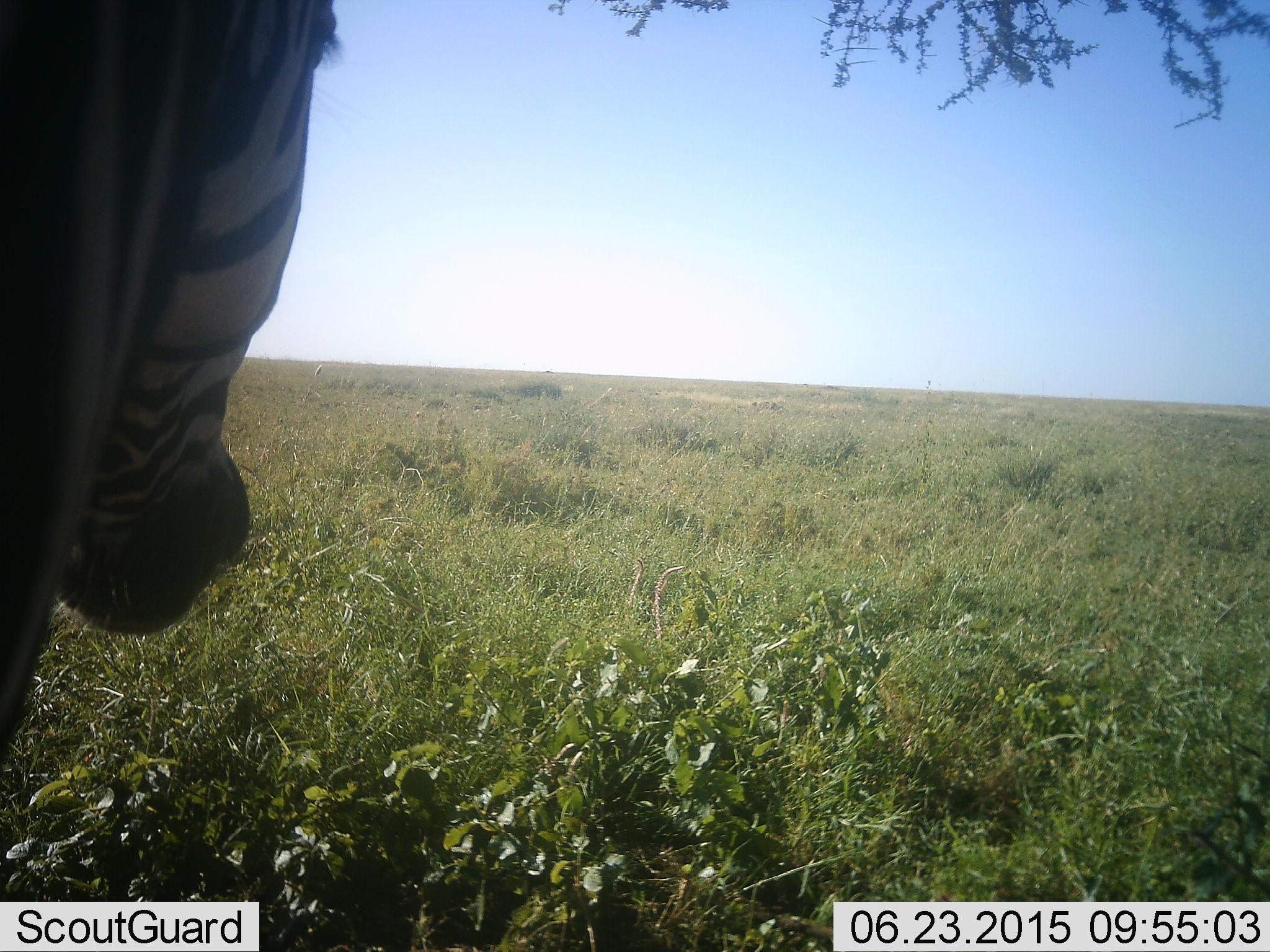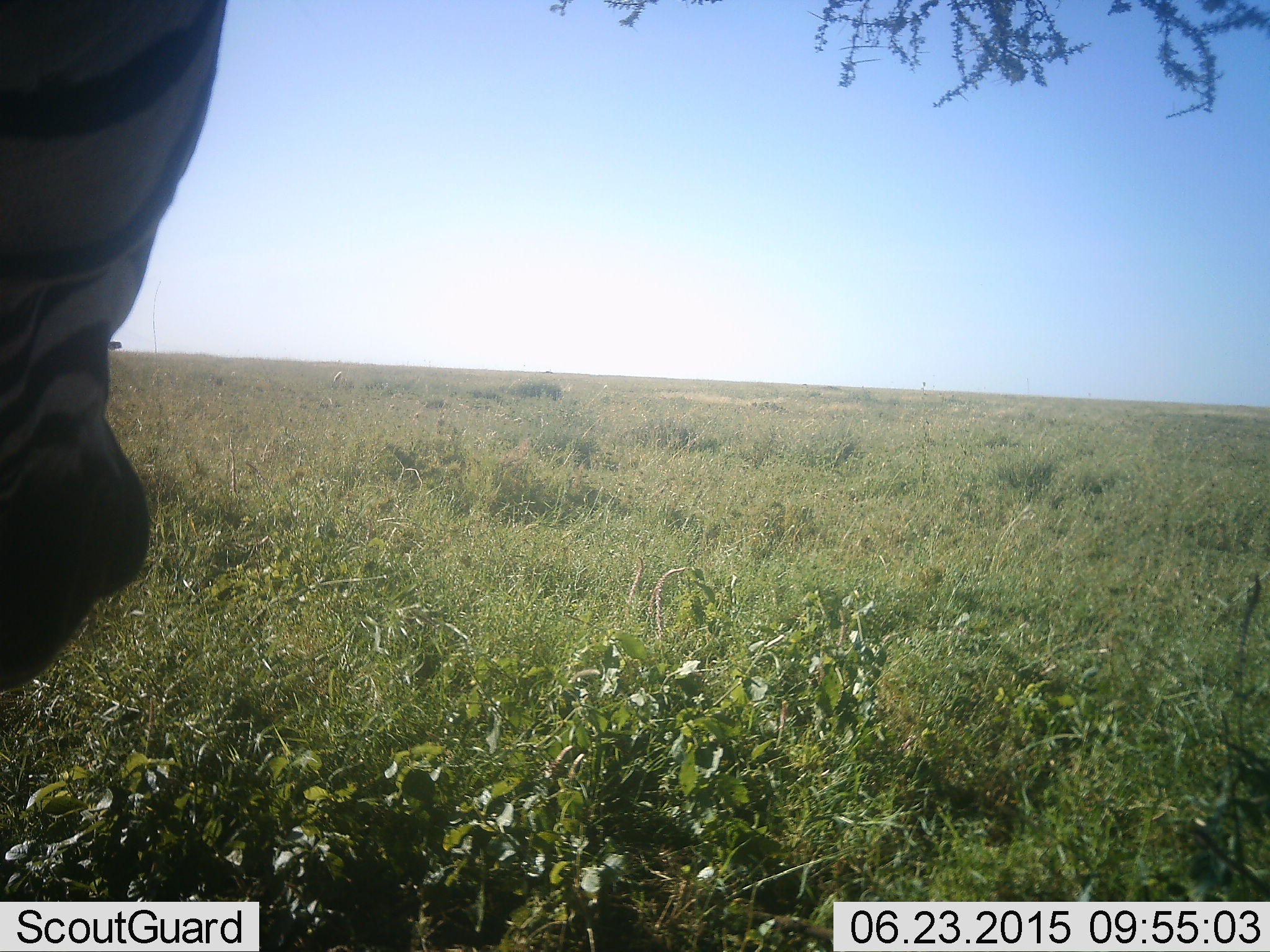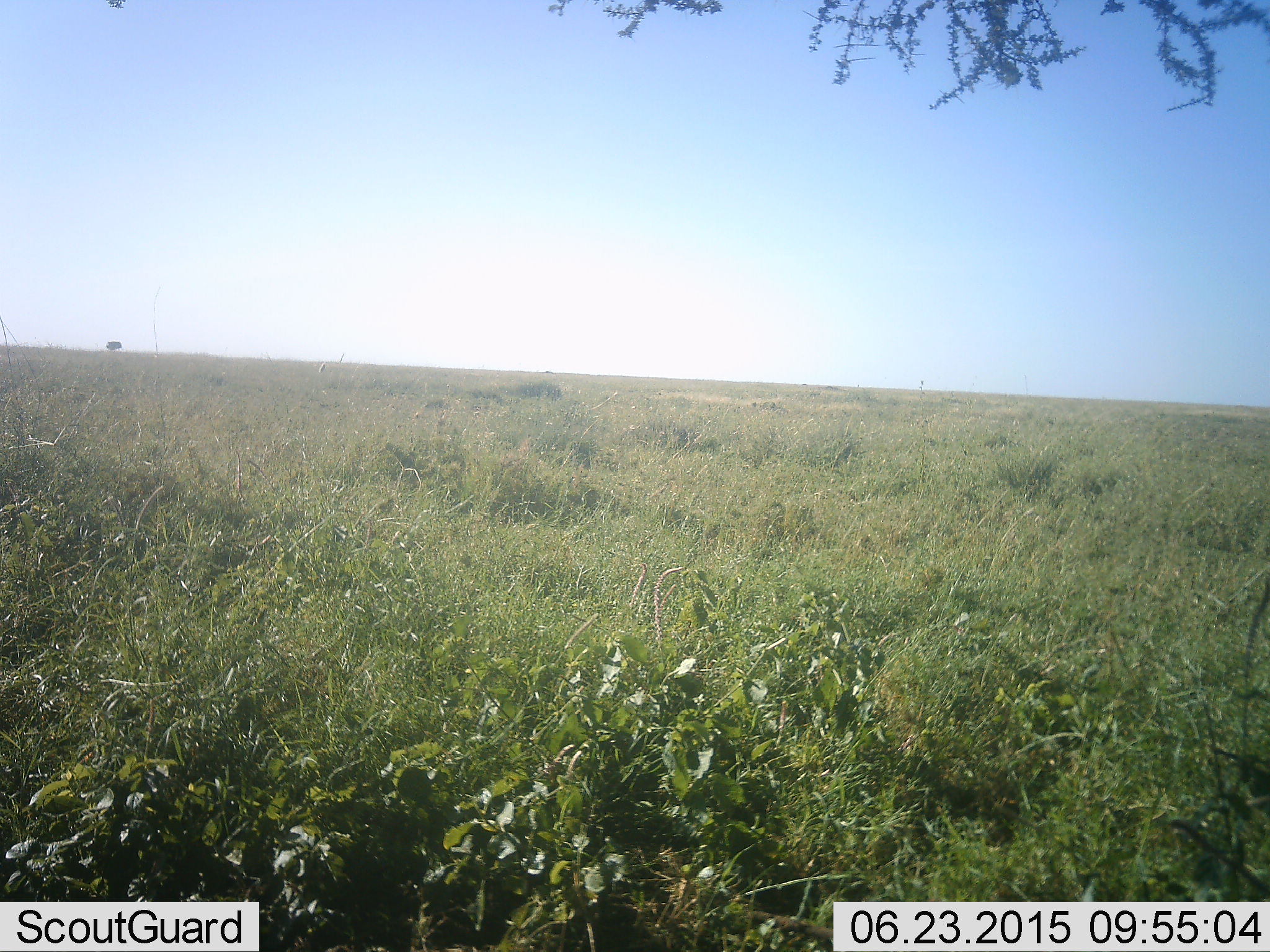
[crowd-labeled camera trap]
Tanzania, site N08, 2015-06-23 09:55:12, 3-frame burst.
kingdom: Animalia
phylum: Chordata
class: Mammalia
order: Perissodactyla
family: Equidae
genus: Equus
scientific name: Equus quagga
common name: plains zebra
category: zebra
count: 1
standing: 60%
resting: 0%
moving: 60%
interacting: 0%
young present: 0%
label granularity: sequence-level